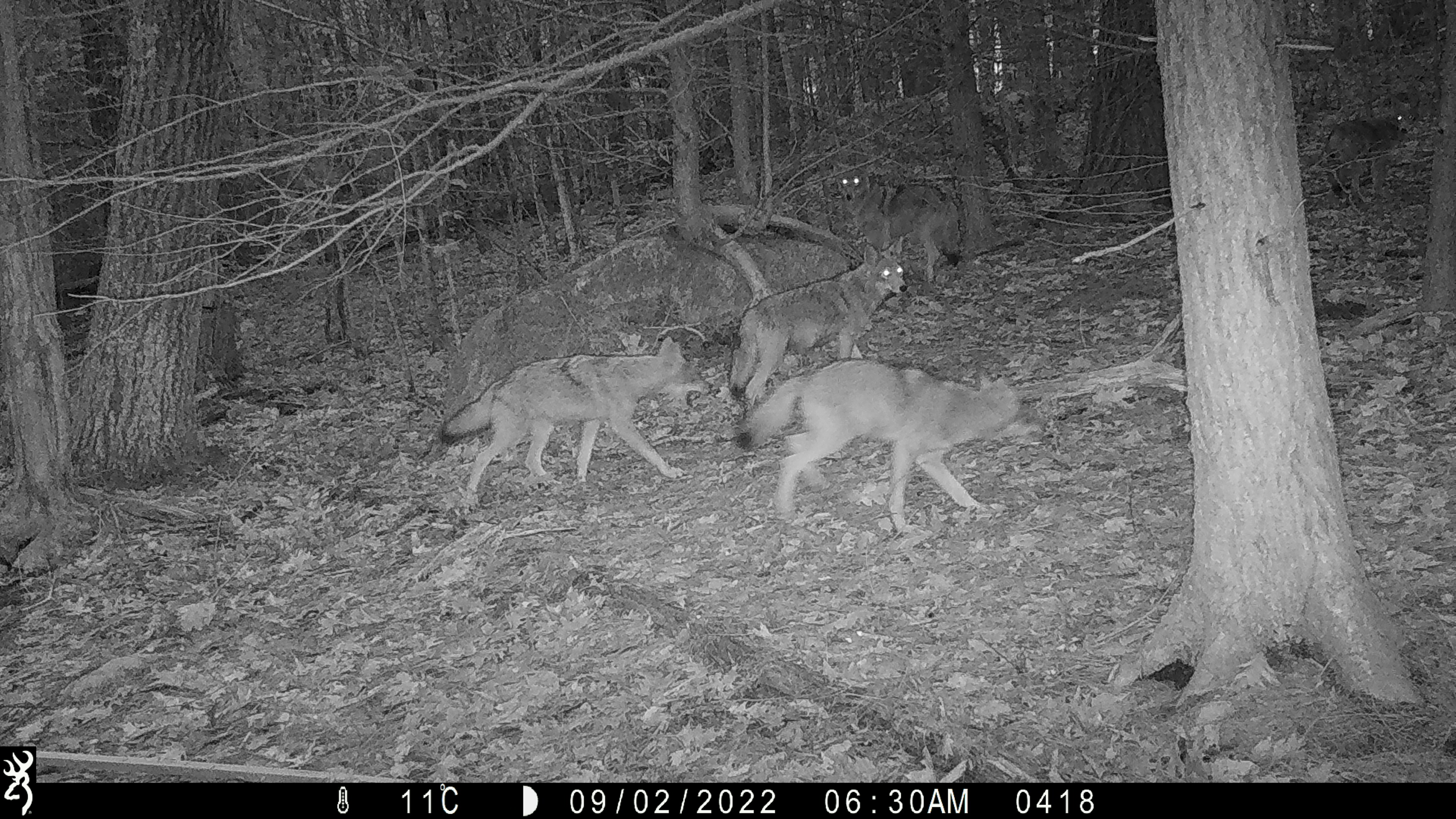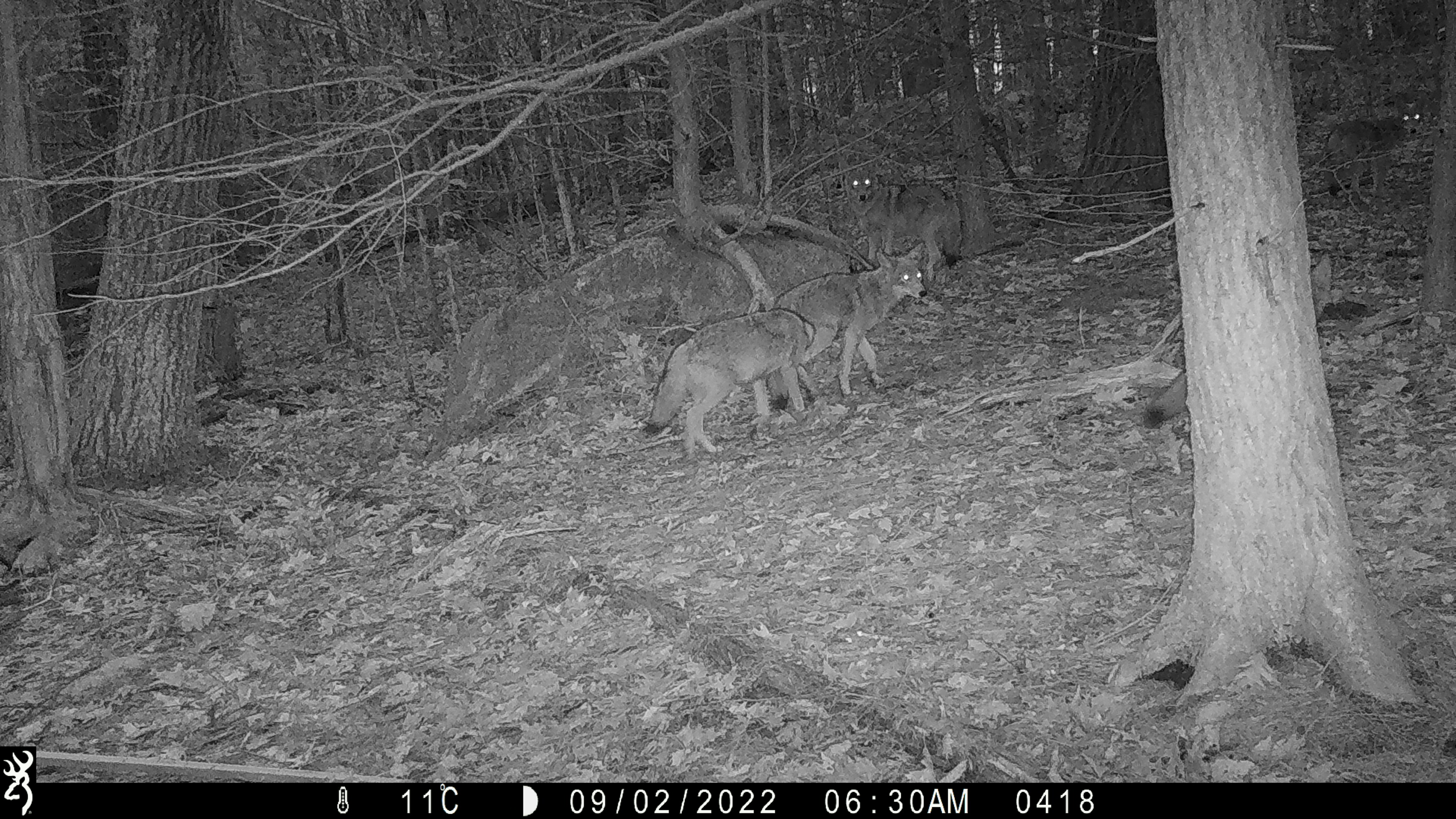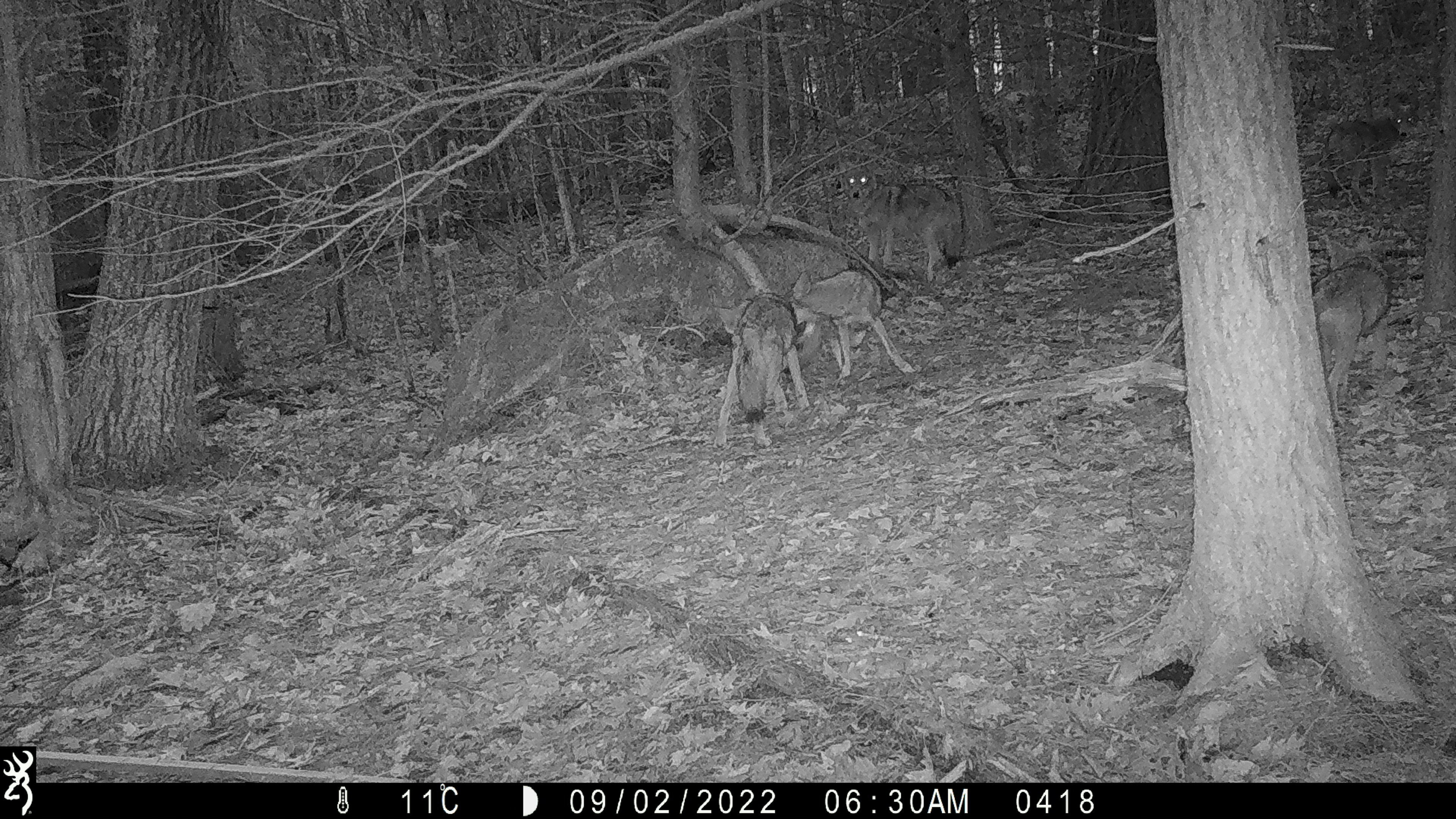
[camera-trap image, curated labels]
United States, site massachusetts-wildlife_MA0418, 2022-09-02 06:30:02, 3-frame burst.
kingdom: Animalia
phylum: Chordata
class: Mammalia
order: Carnivora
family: Canidae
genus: Canis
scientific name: Canis latrans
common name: coyote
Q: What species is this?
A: Coyote (Canis latrans).